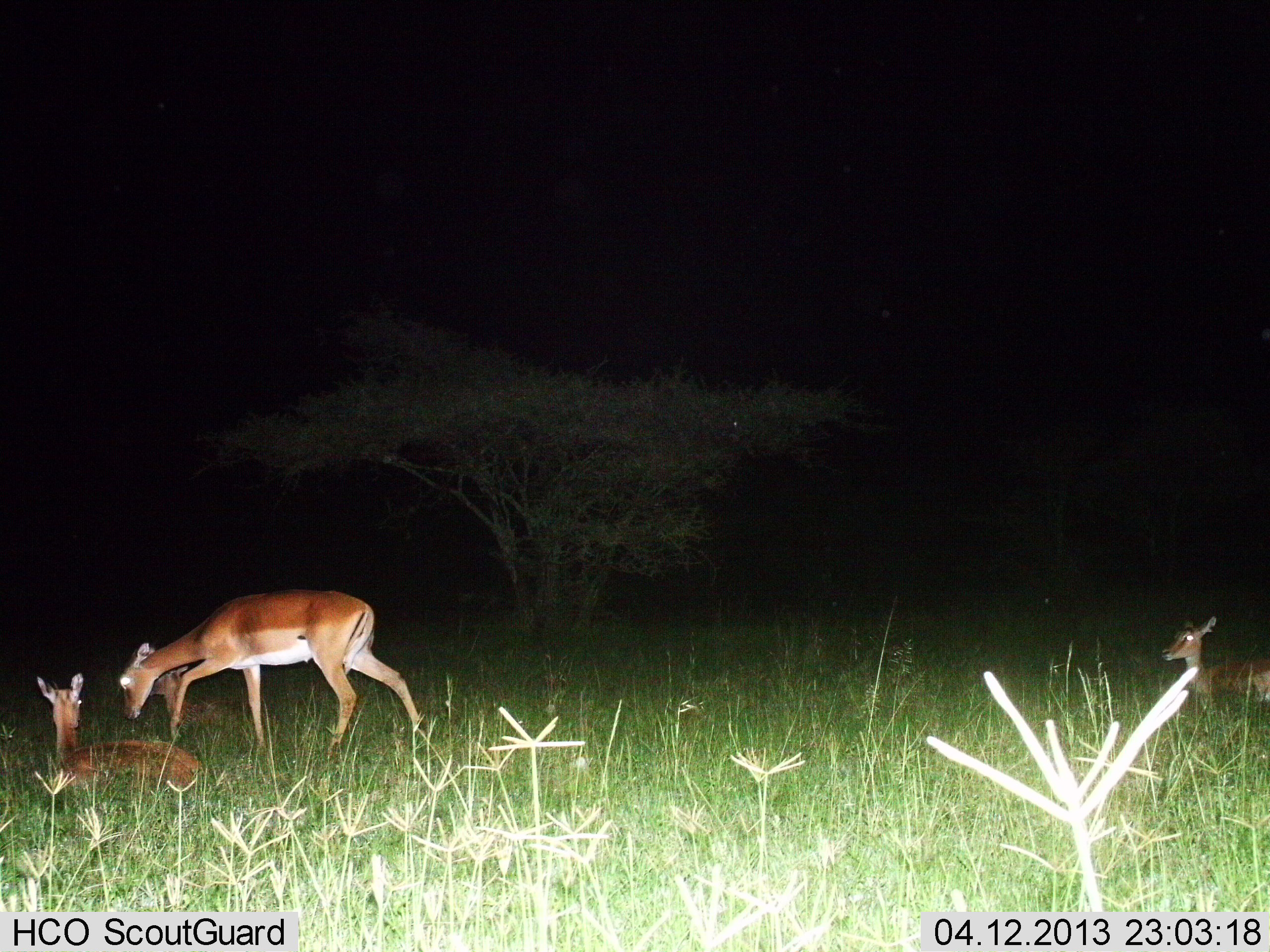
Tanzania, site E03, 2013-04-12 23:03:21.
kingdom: Animalia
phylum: Chordata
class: Mammalia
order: Artiodactyla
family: Bovidae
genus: Aepyceros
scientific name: Aepyceros melampus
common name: impala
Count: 4.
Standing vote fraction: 70%.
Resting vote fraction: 90%.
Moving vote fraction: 30%.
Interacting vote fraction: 10%.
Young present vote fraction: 50%.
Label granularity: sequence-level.